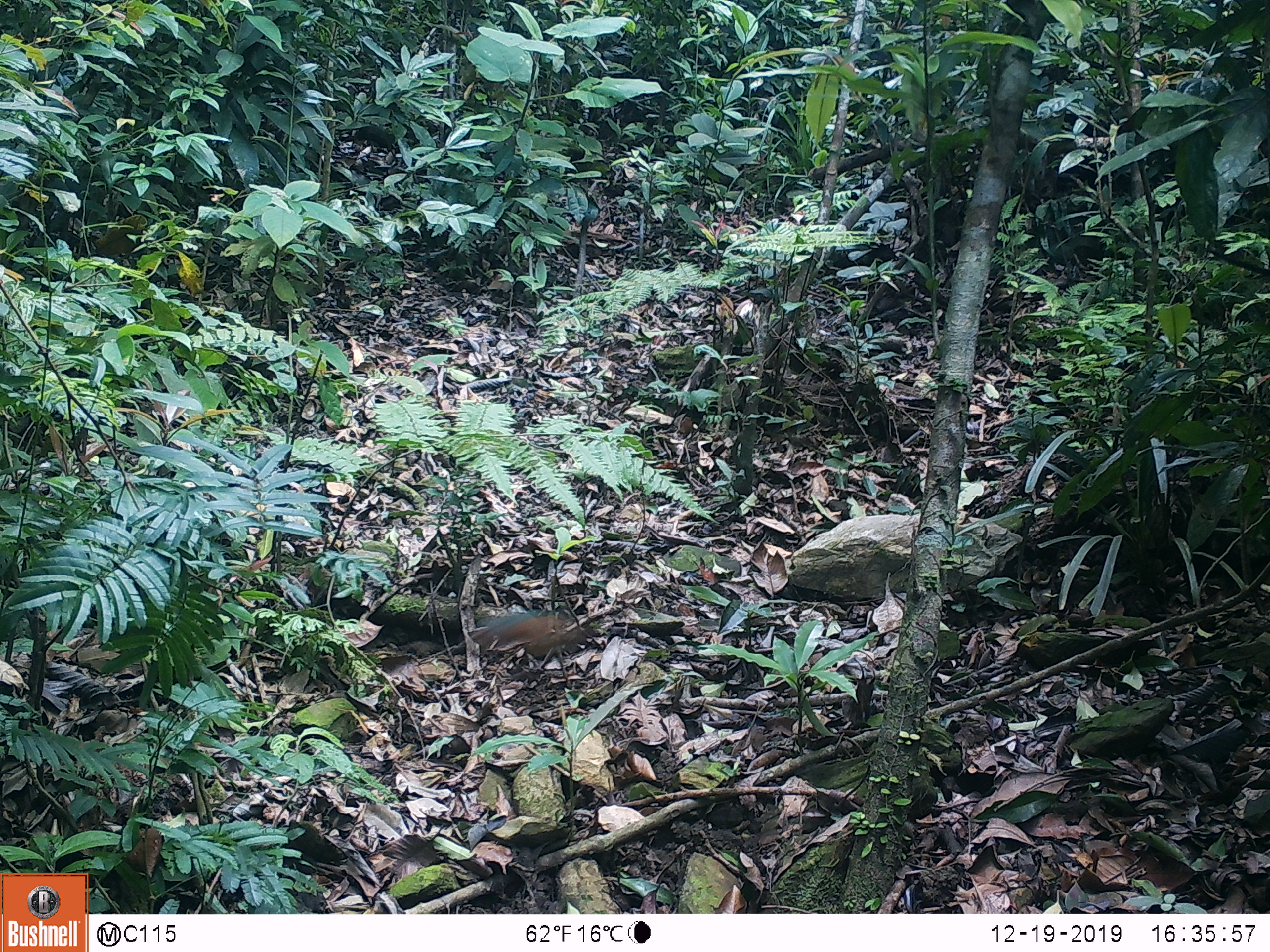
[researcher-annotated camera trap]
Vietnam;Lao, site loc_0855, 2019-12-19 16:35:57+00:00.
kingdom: Animalia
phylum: Chordata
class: Aves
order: Passeriformes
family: Pittidae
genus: Pitta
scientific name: Pitta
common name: typical pittas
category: unidentified pitta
Unidentified pitta (typical pittas) (Pitta). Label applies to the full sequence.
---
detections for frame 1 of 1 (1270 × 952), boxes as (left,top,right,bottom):
unidentified pitta: (458,609,592,657)